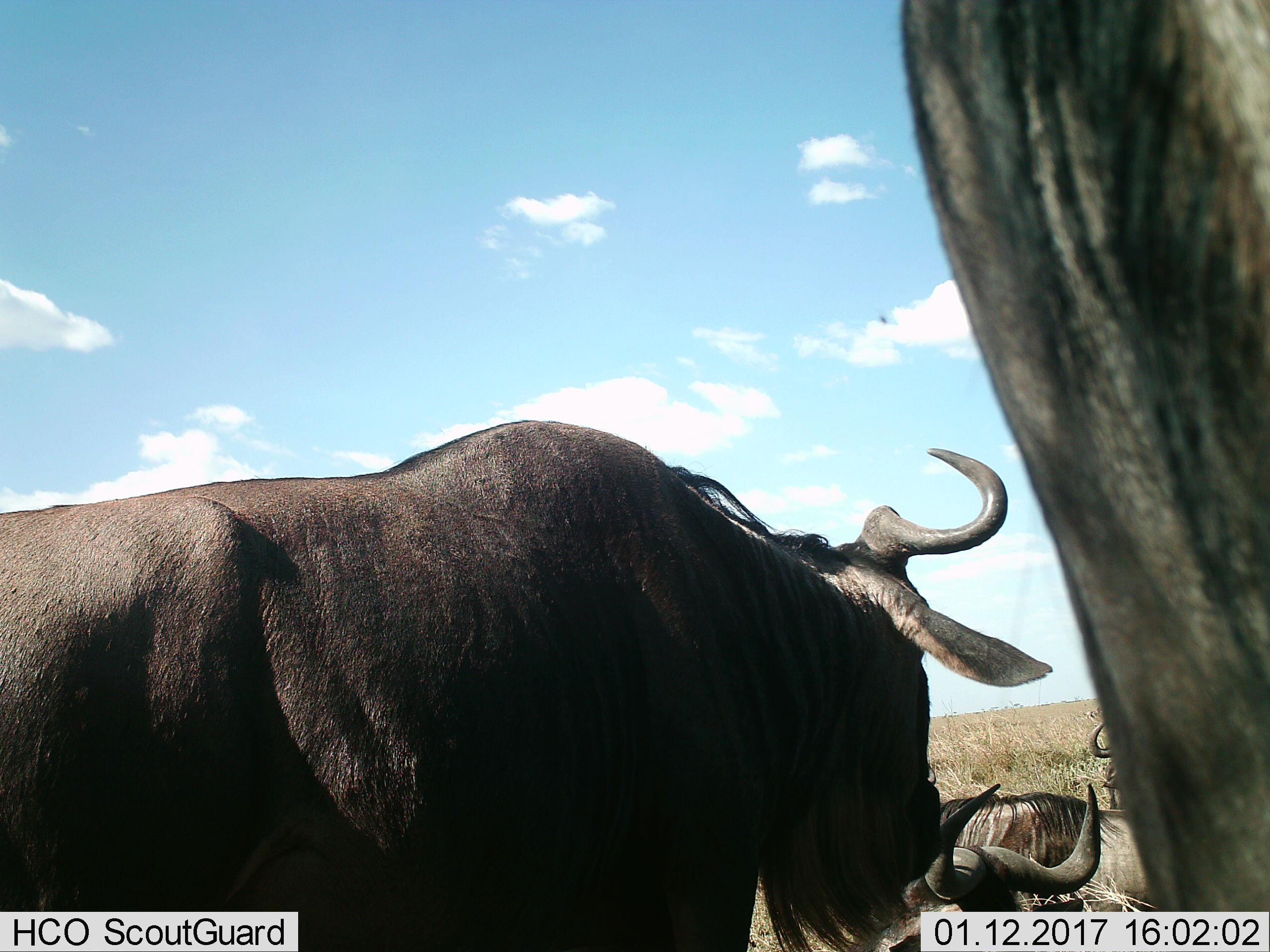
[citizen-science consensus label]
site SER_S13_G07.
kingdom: Animalia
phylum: Chordata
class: Mammalia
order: Artiodactyla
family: Bovidae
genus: Connochaetes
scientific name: Connochaetes taurinus taurinus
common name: blue wildebeest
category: wildebeestblue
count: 5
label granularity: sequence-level